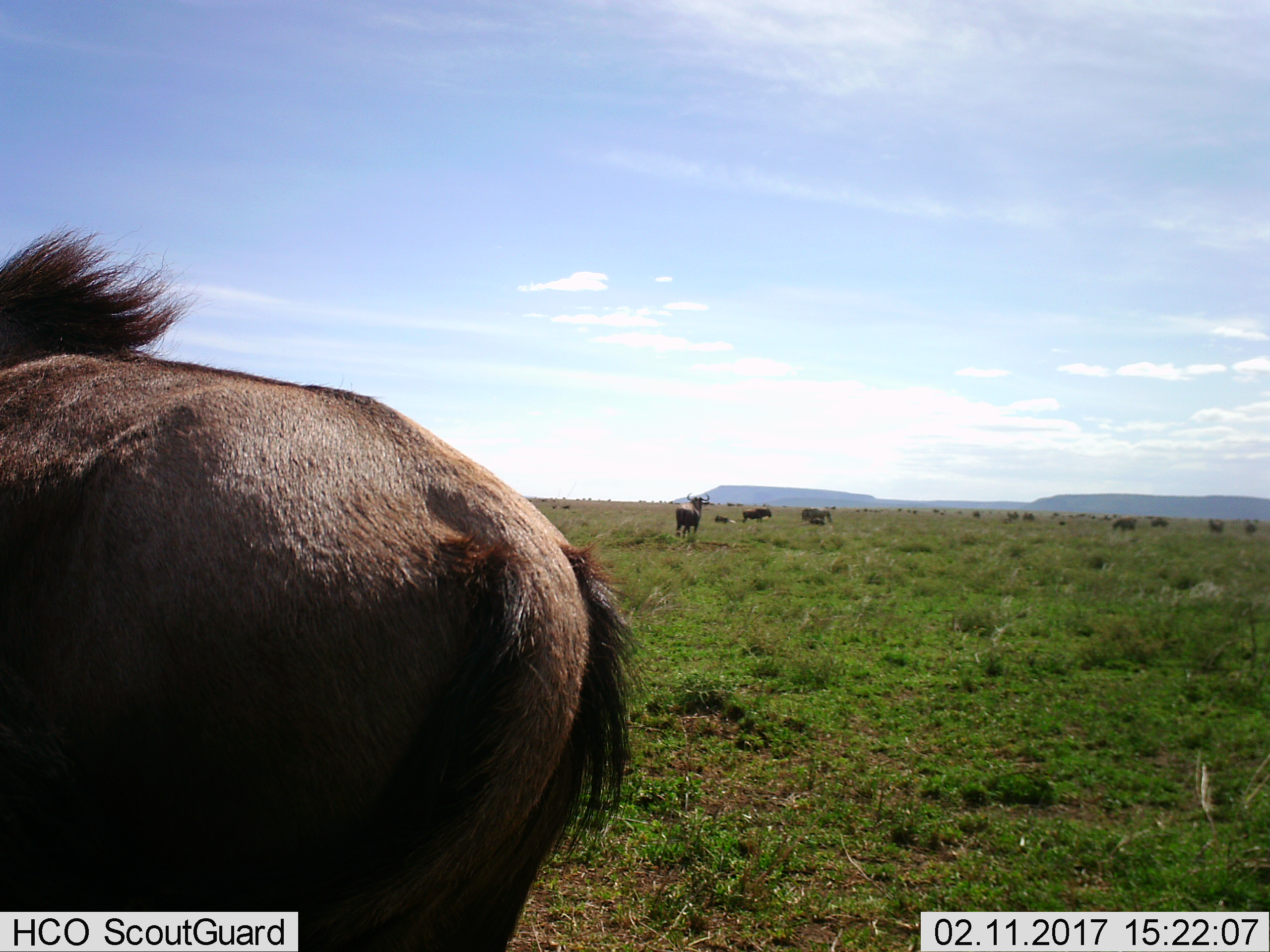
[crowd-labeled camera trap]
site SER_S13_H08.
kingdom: Animalia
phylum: Chordata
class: Mammalia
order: Artiodactyla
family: Bovidae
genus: Connochaetes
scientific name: Connochaetes taurinus taurinus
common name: blue wildebeest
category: wildebeestblue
Wildebeestblue (blue wildebeest) (Connochaetes taurinus taurinus), count 4. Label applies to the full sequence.